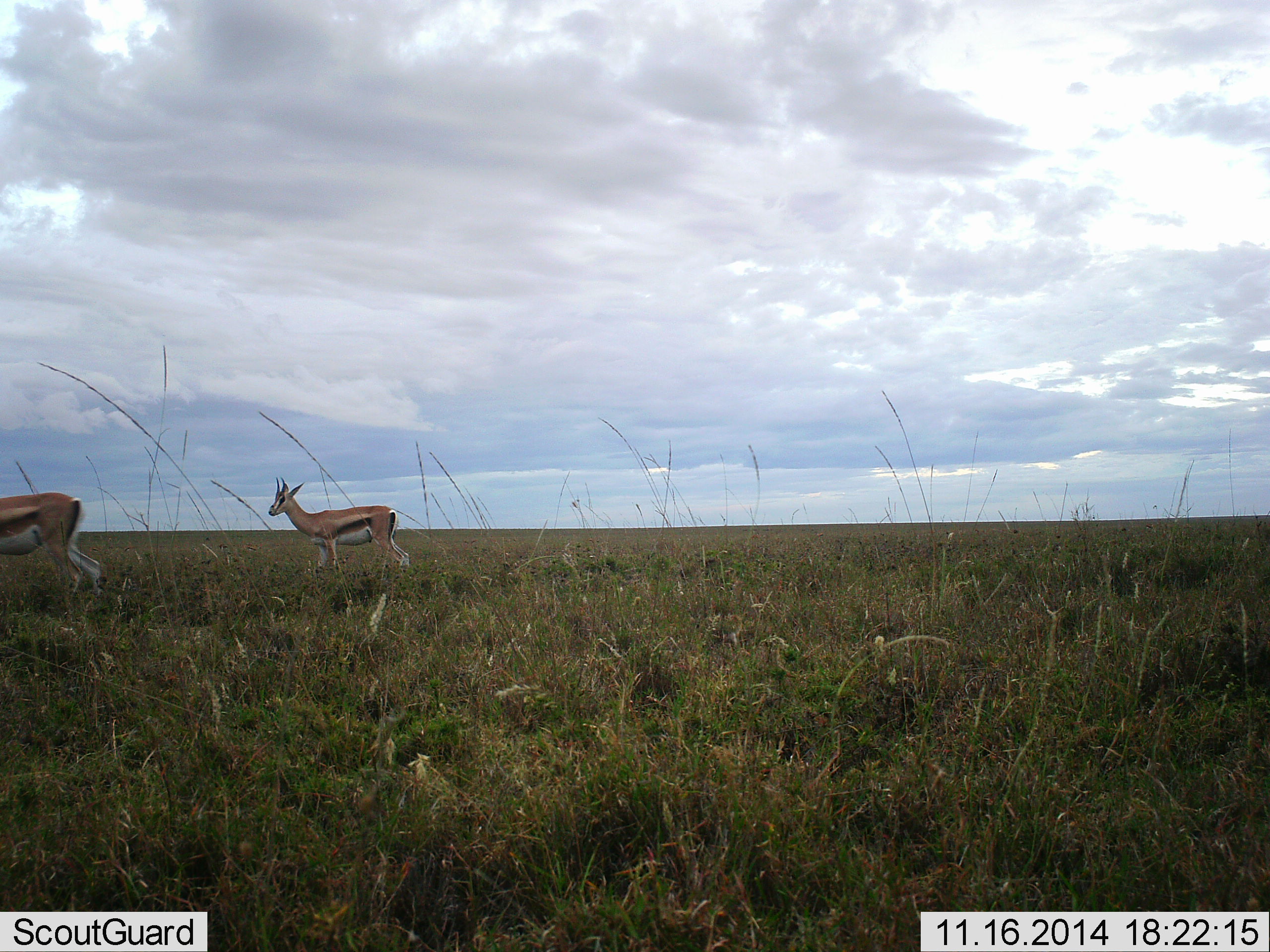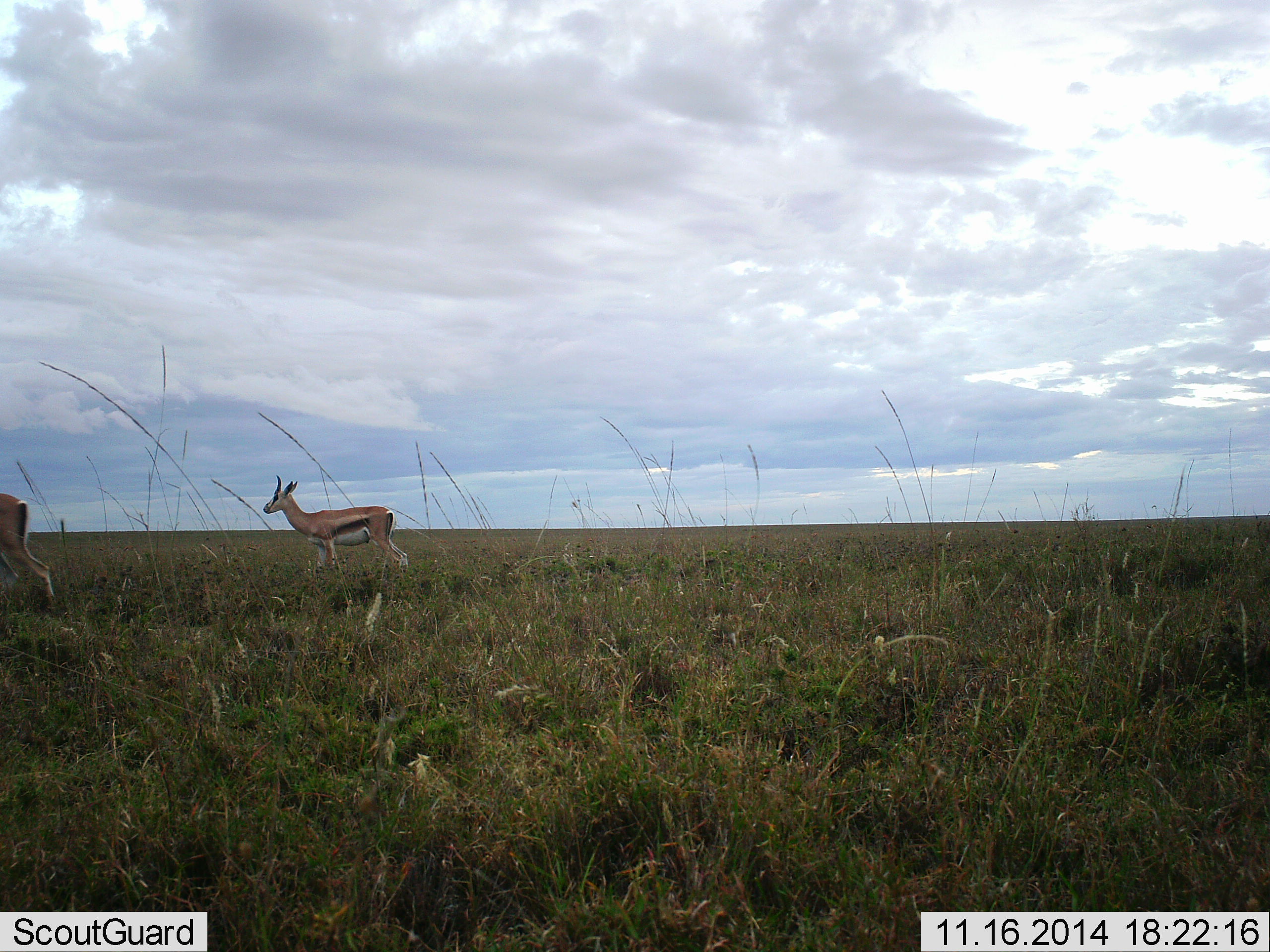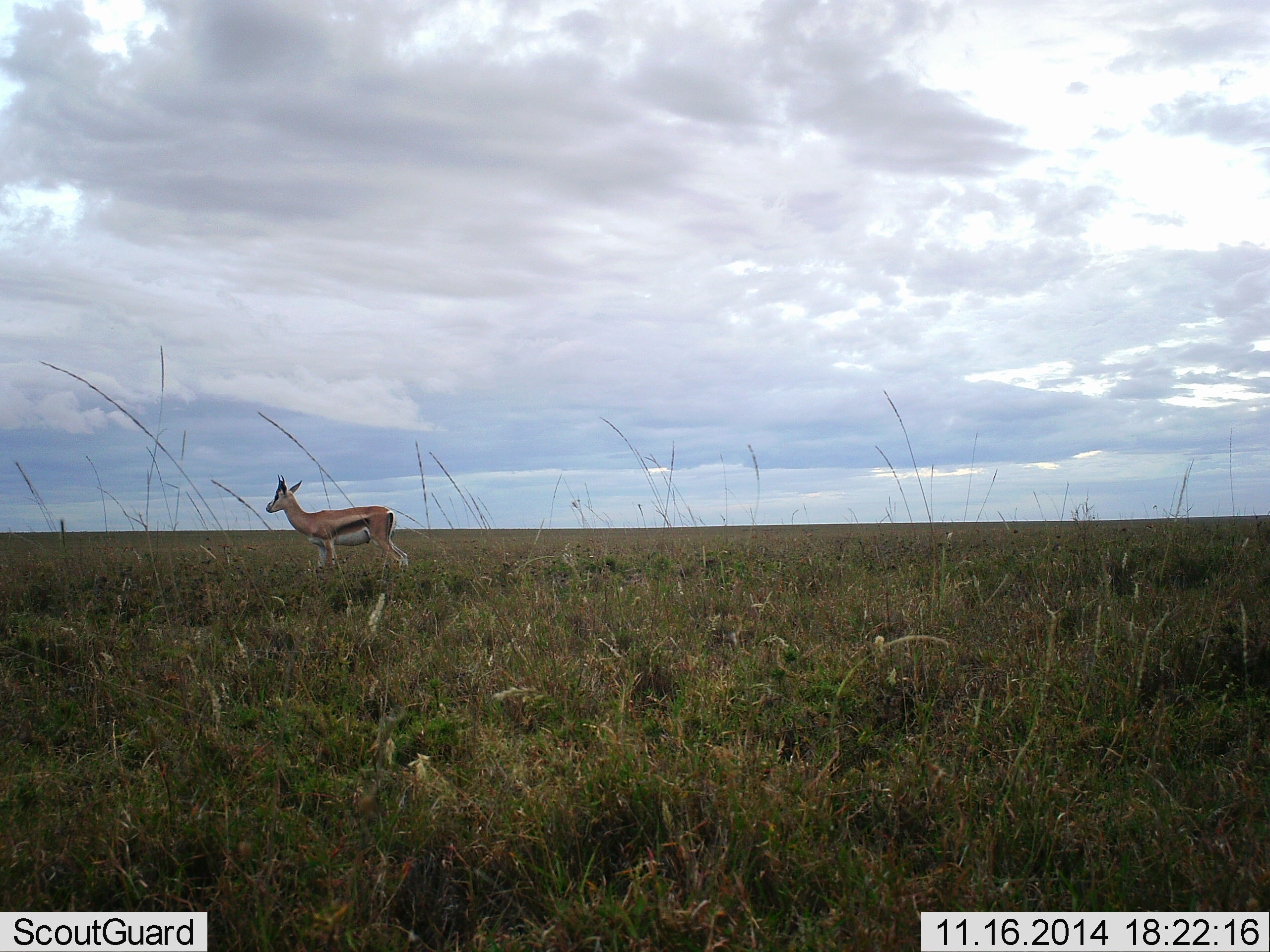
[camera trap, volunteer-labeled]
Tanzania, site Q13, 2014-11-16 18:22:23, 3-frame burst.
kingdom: Animalia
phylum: Chordata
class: Mammalia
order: Artiodactyla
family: Bovidae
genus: Eudorcas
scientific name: Eudorcas thomsonii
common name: thomson's gazelle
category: gazellethomsons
Gazellethomsons (thomson's gazelle) (Eudorcas thomsonii), count 2. Behavior (volunteer vote fractions): standing 50%, resting 10%, moving 90%, interacting 0%. Young present (vote fraction): 0%. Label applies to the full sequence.